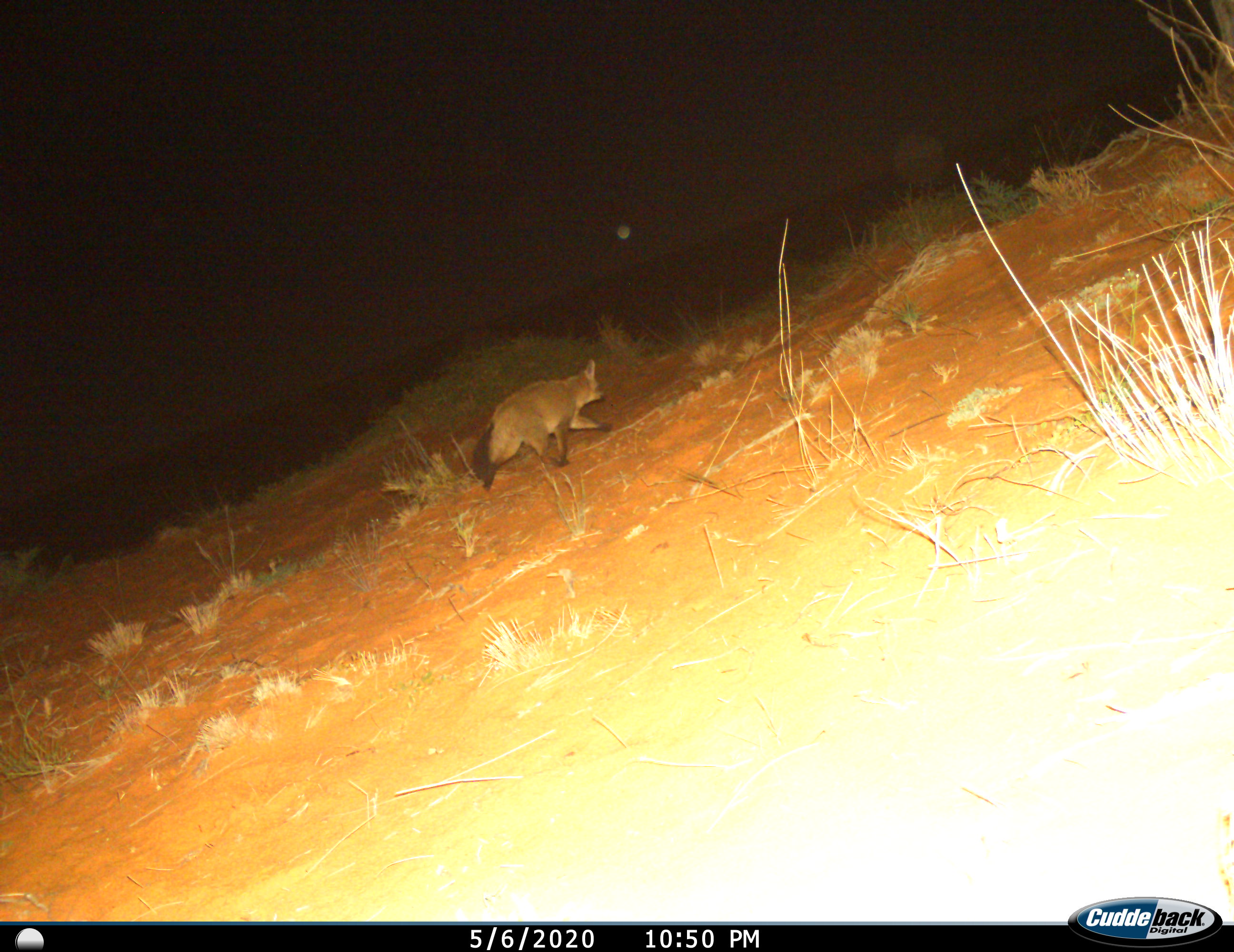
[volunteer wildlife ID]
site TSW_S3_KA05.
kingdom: Animalia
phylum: Chordata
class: Mammalia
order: Carnivora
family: Canidae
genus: Otocyon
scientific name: Otocyon megalotis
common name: bat-eared fox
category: foxbateared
Foxbateared (bat-eared fox) (Otocyon megalotis), count 1. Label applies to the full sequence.